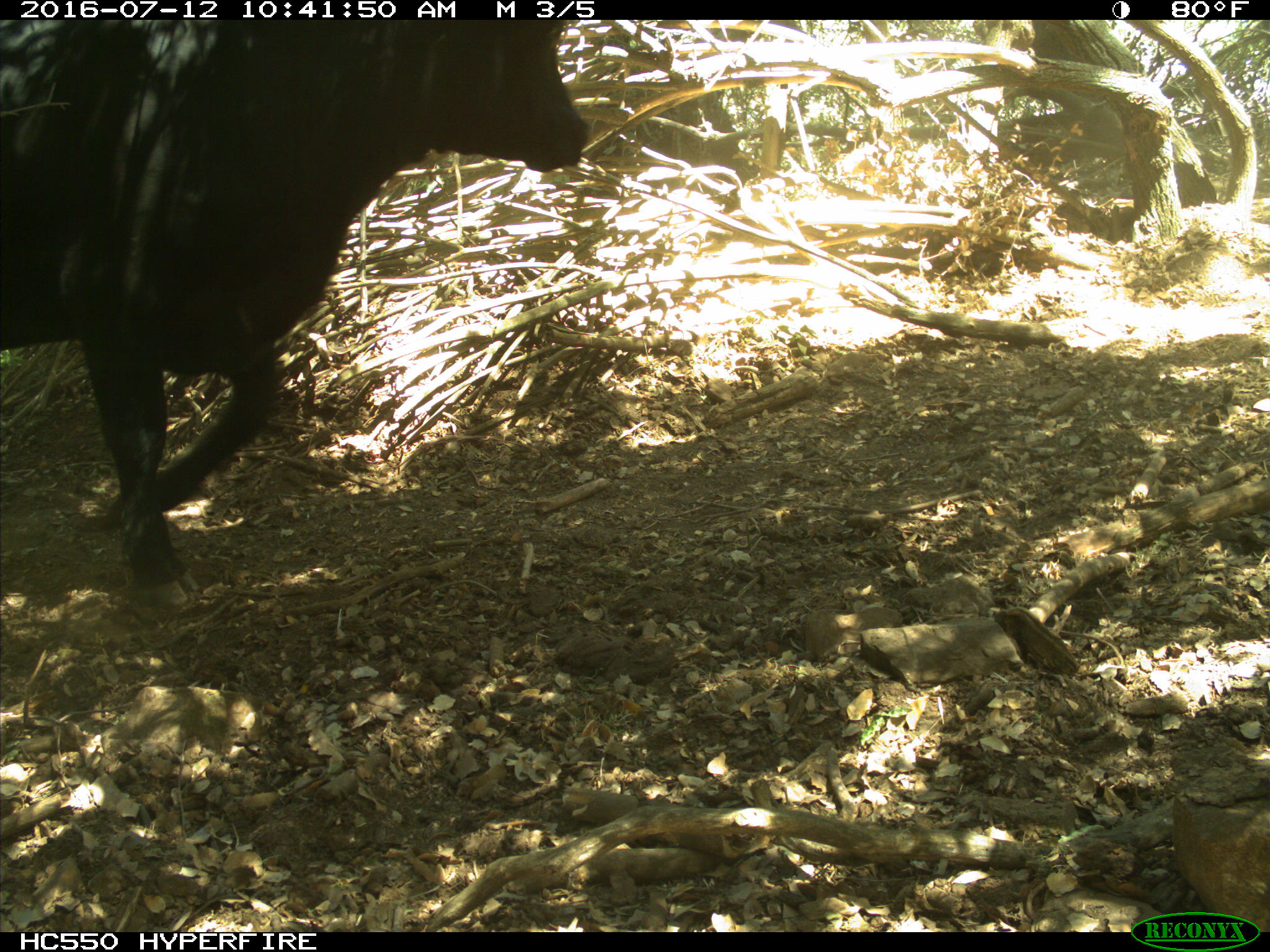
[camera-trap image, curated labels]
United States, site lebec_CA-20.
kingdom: Animalia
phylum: Chordata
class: Mammalia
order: Artiodactyla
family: Bovidae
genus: Bos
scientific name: Bos taurus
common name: domestic cow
Bos taurus (domestic cow).